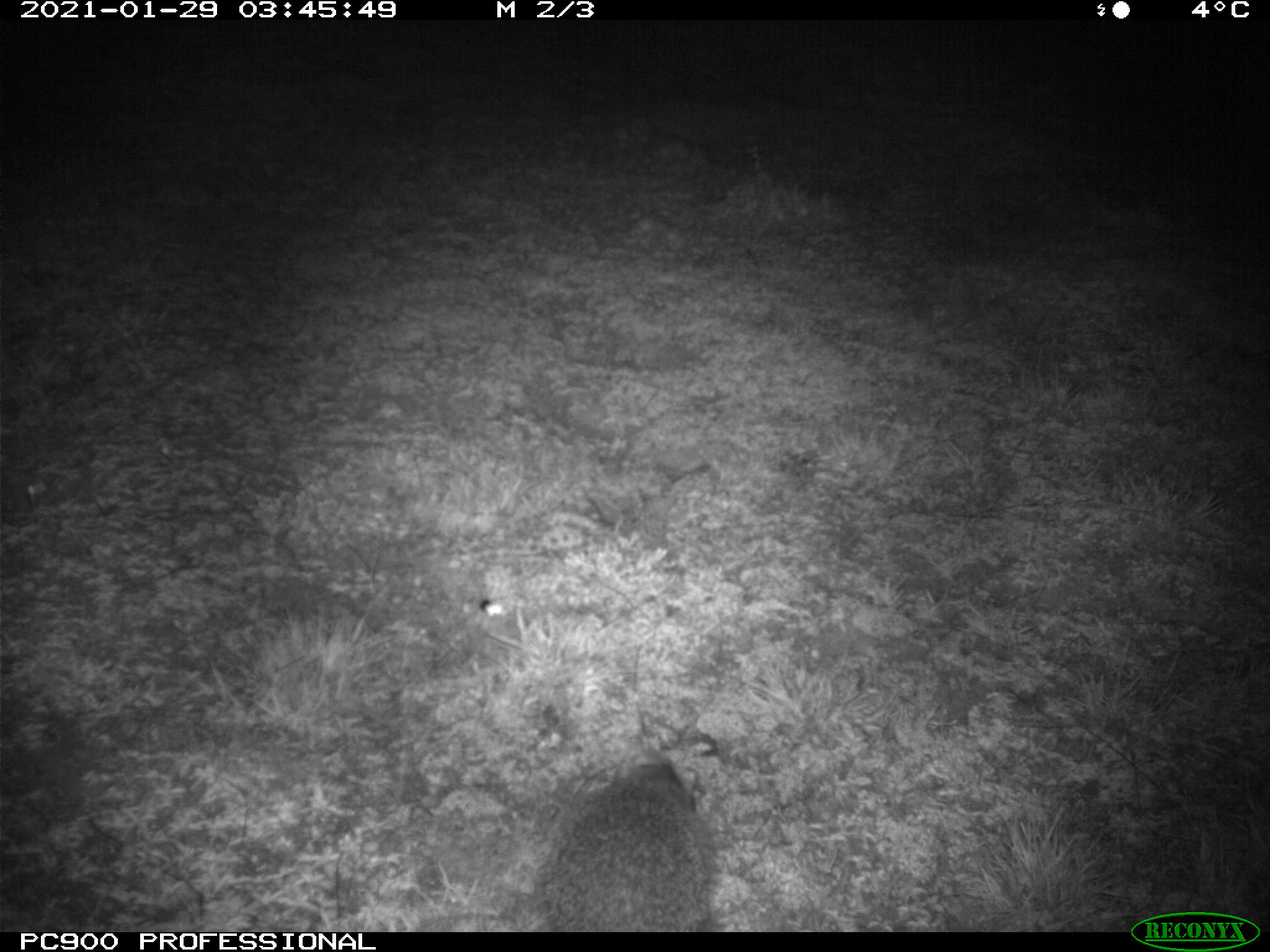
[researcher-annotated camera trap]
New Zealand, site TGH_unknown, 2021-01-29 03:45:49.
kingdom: Animalia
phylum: Chordata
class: Mammalia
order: Eulipotyphla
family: Erinaceidae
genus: Erinaceus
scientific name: Erinaceus europaeus europaeus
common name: european hedgehog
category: hedgehog